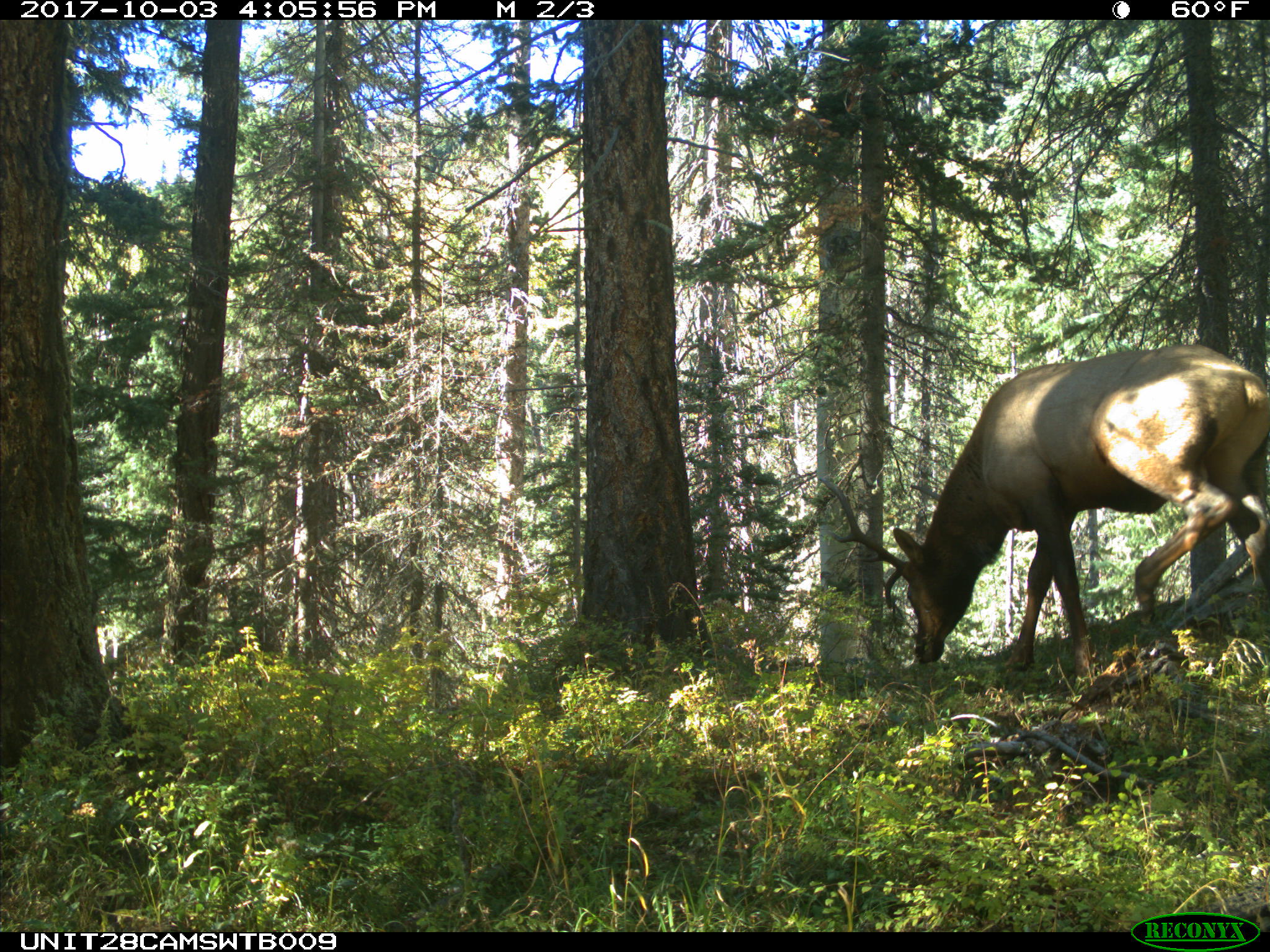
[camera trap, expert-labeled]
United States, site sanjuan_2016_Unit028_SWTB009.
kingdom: Animalia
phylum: Chordata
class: Mammalia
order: Artiodactyla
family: Cervidae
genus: Cervus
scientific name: Cervus elaphus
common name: red deer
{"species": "Cervus elaphus (red deer)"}